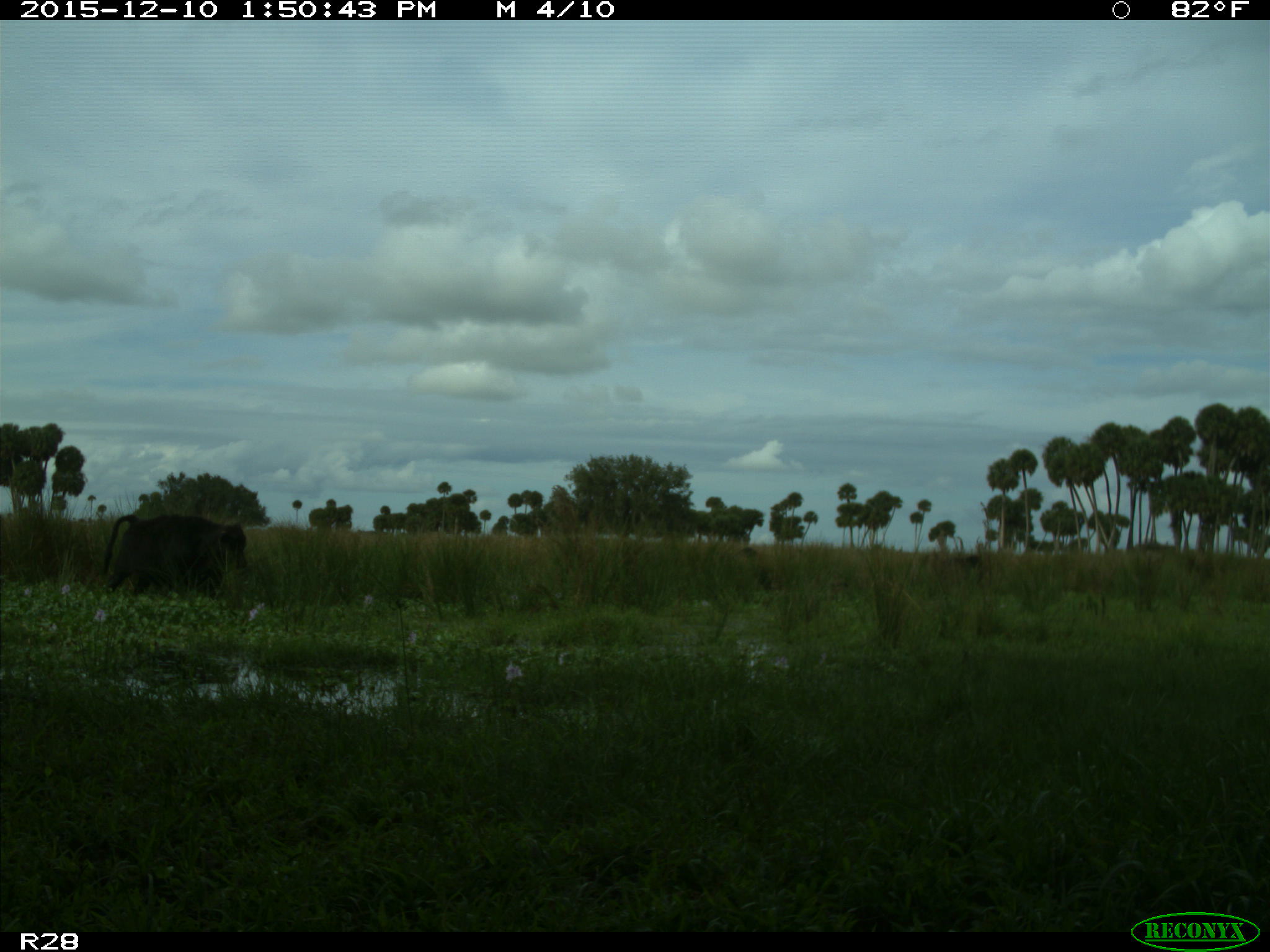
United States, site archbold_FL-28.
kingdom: Animalia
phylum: Chordata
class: Mammalia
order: Artiodactyla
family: Bovidae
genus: Bos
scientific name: Bos taurus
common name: domestic cow